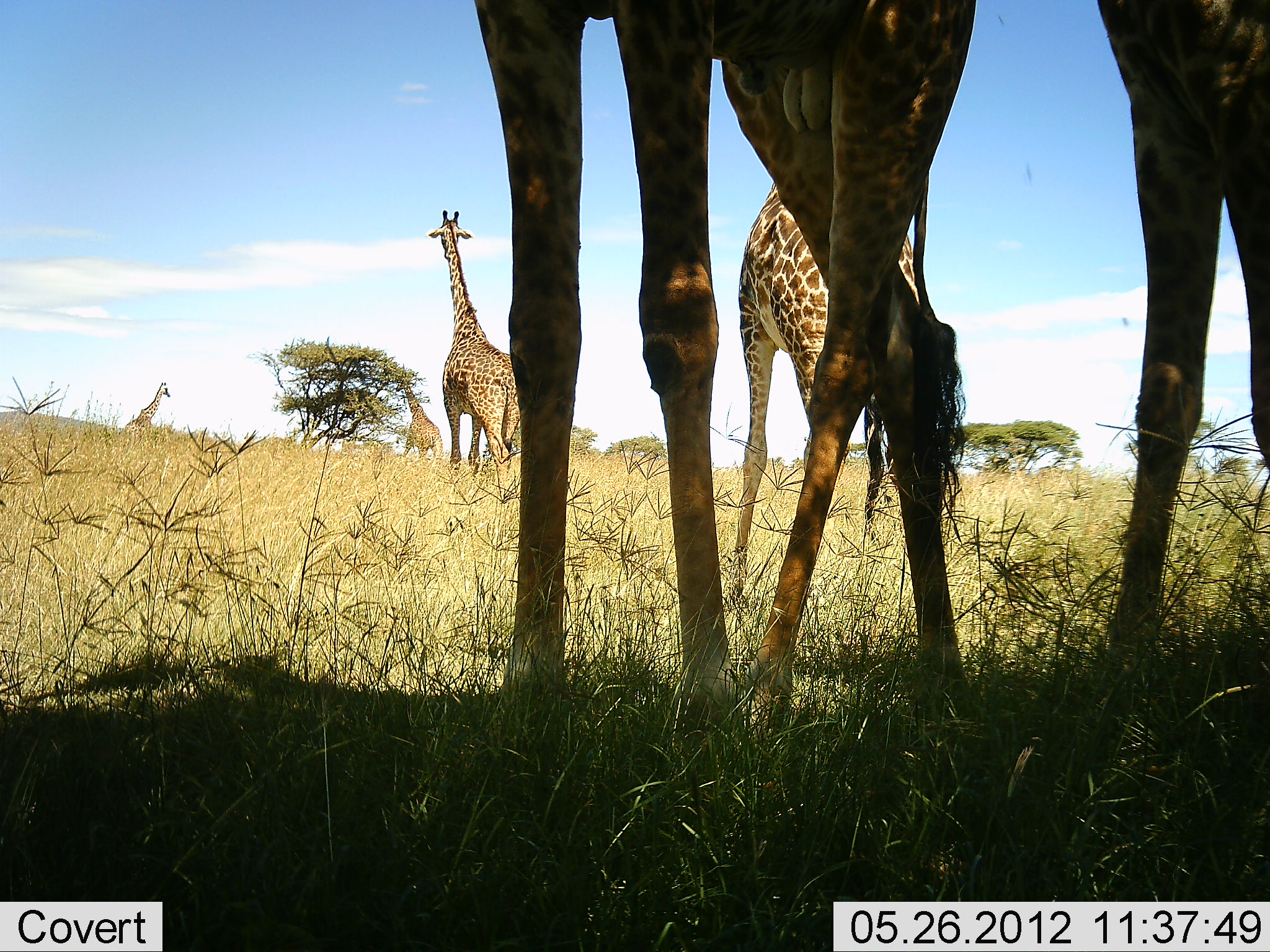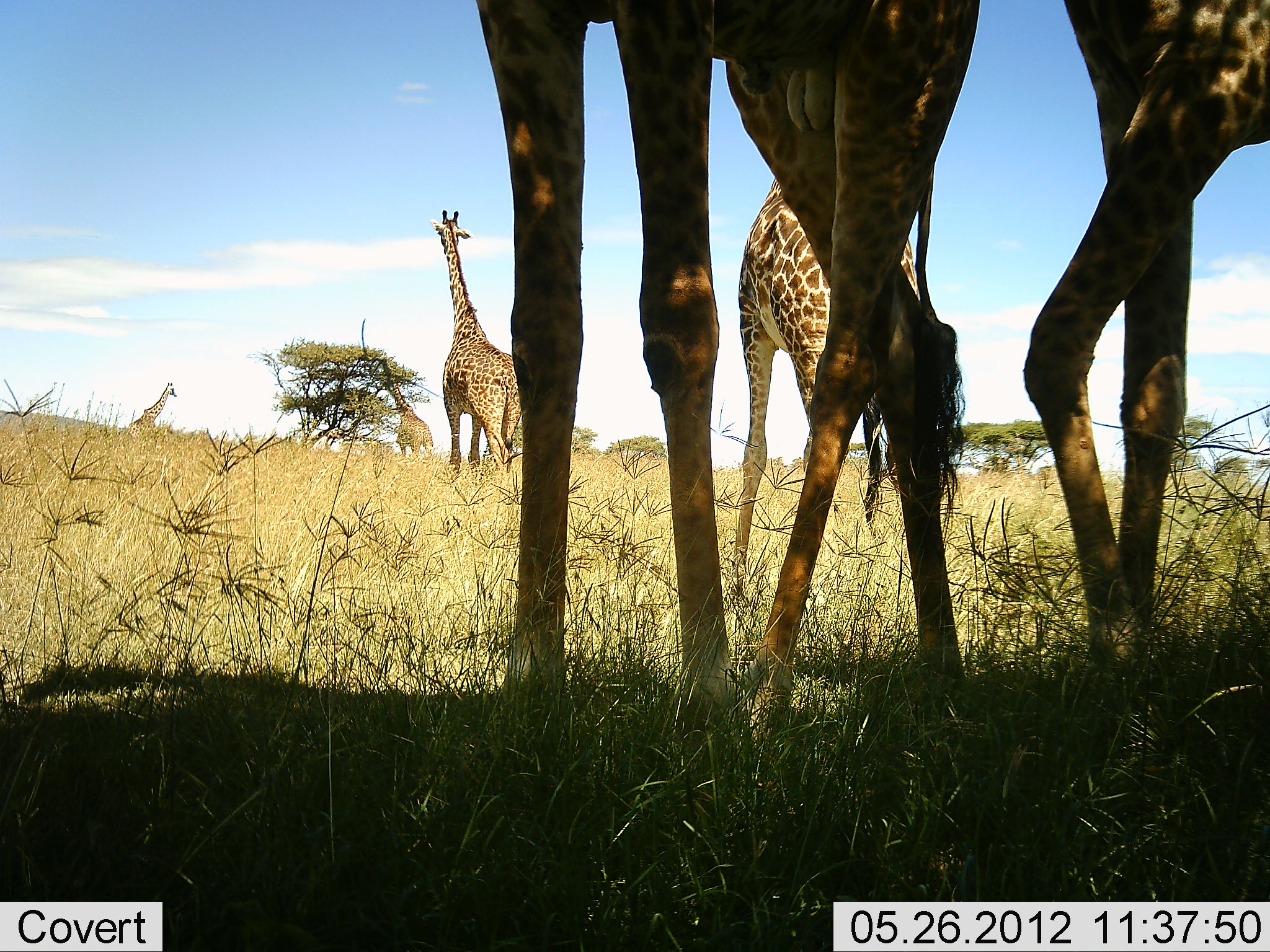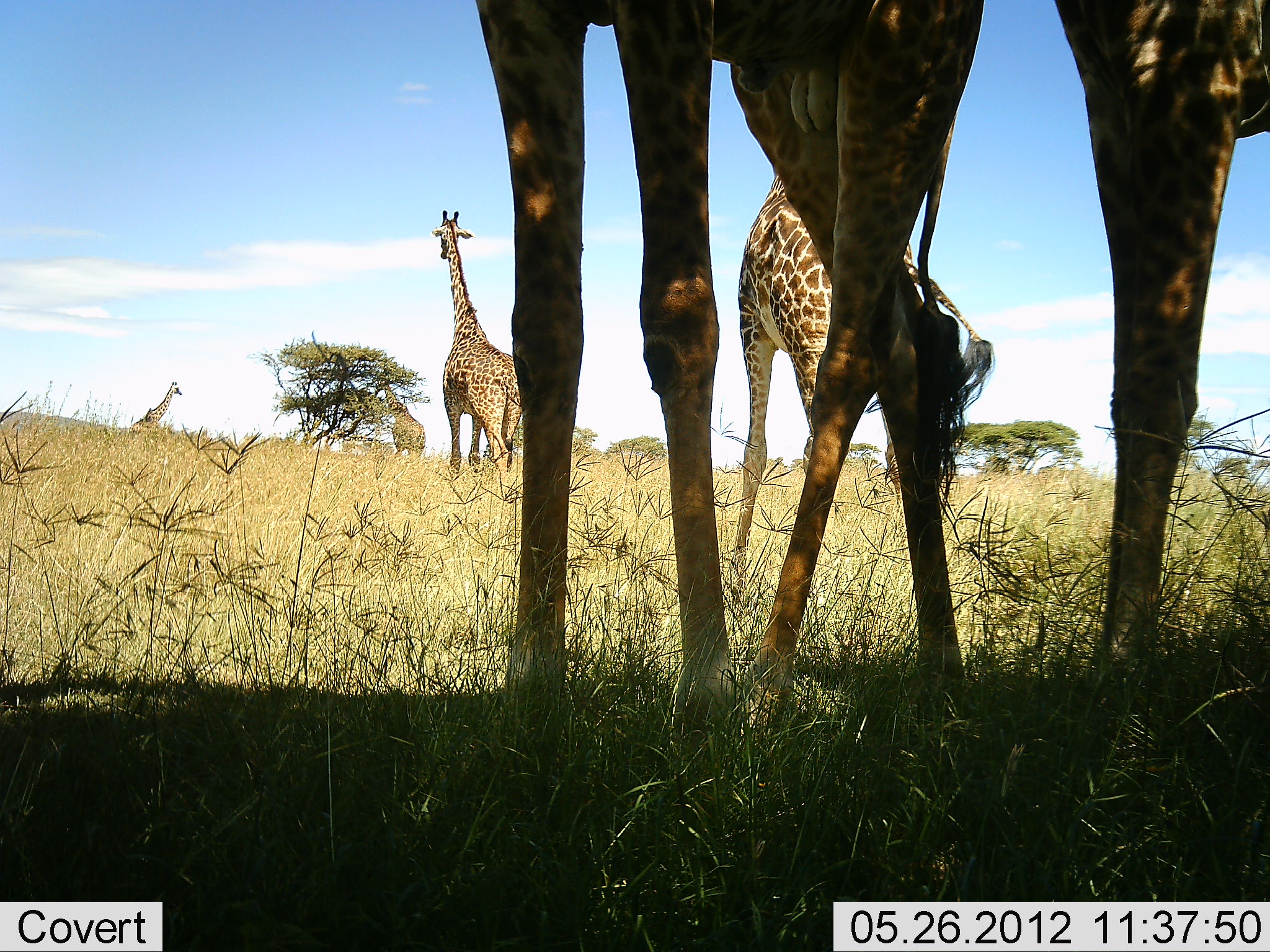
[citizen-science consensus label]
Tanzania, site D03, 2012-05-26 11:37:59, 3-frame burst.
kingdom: Animalia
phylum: Chordata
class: Mammalia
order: Artiodactyla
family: Giraffidae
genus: Giraffa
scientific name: Giraffa camelopardalis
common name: giraffe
Giraffe (Giraffa camelopardalis), count 6. Behavior (volunteer vote fractions): standing 100%, resting 0%, moving 30%, interacting 10%. Young present (vote fraction): 0%. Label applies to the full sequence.